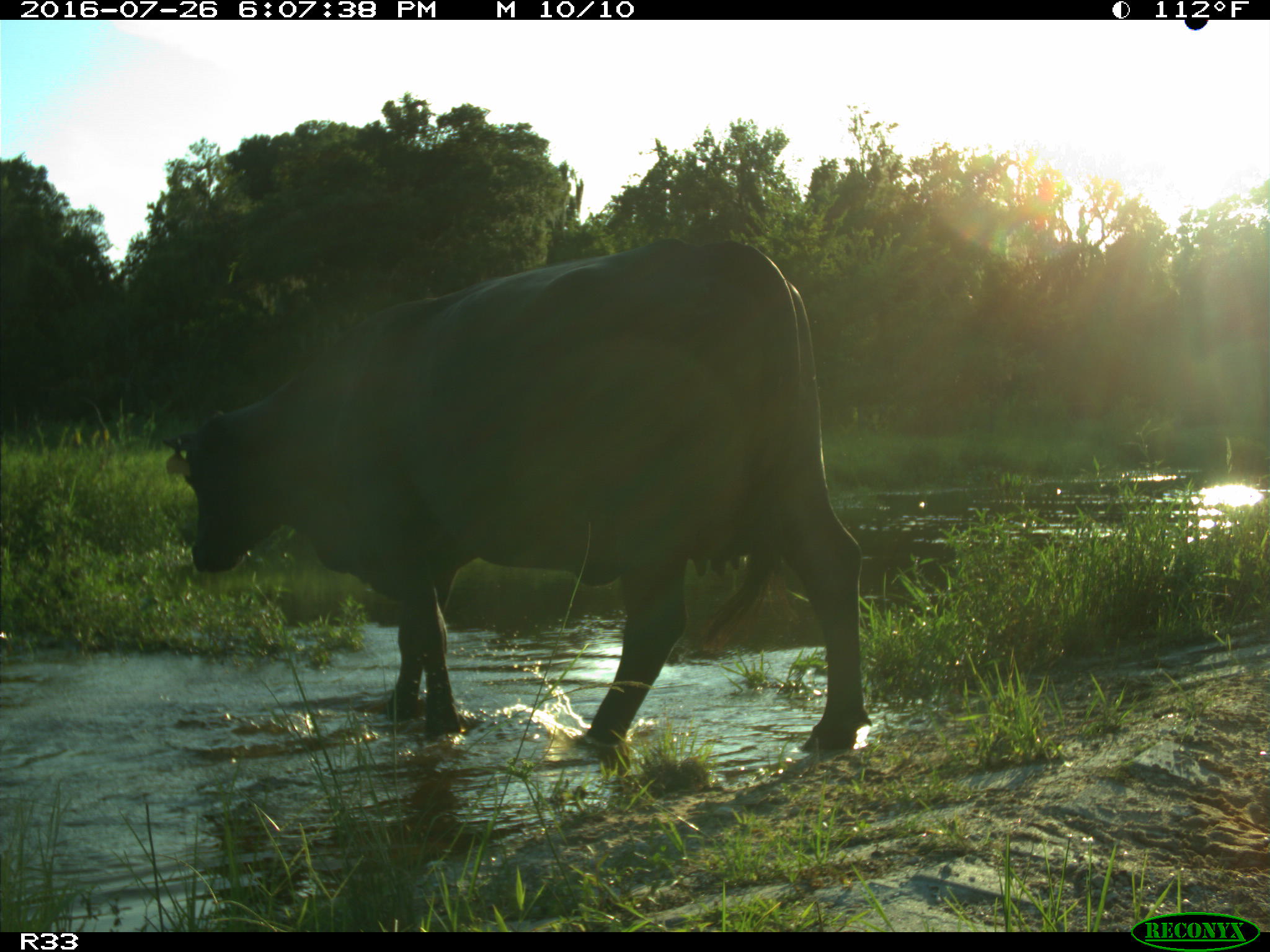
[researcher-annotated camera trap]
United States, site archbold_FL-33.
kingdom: Animalia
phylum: Chordata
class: Mammalia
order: Artiodactyla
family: Bovidae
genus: Bos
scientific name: Bos taurus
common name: domestic cow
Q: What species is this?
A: Bos taurus (domestic cow).